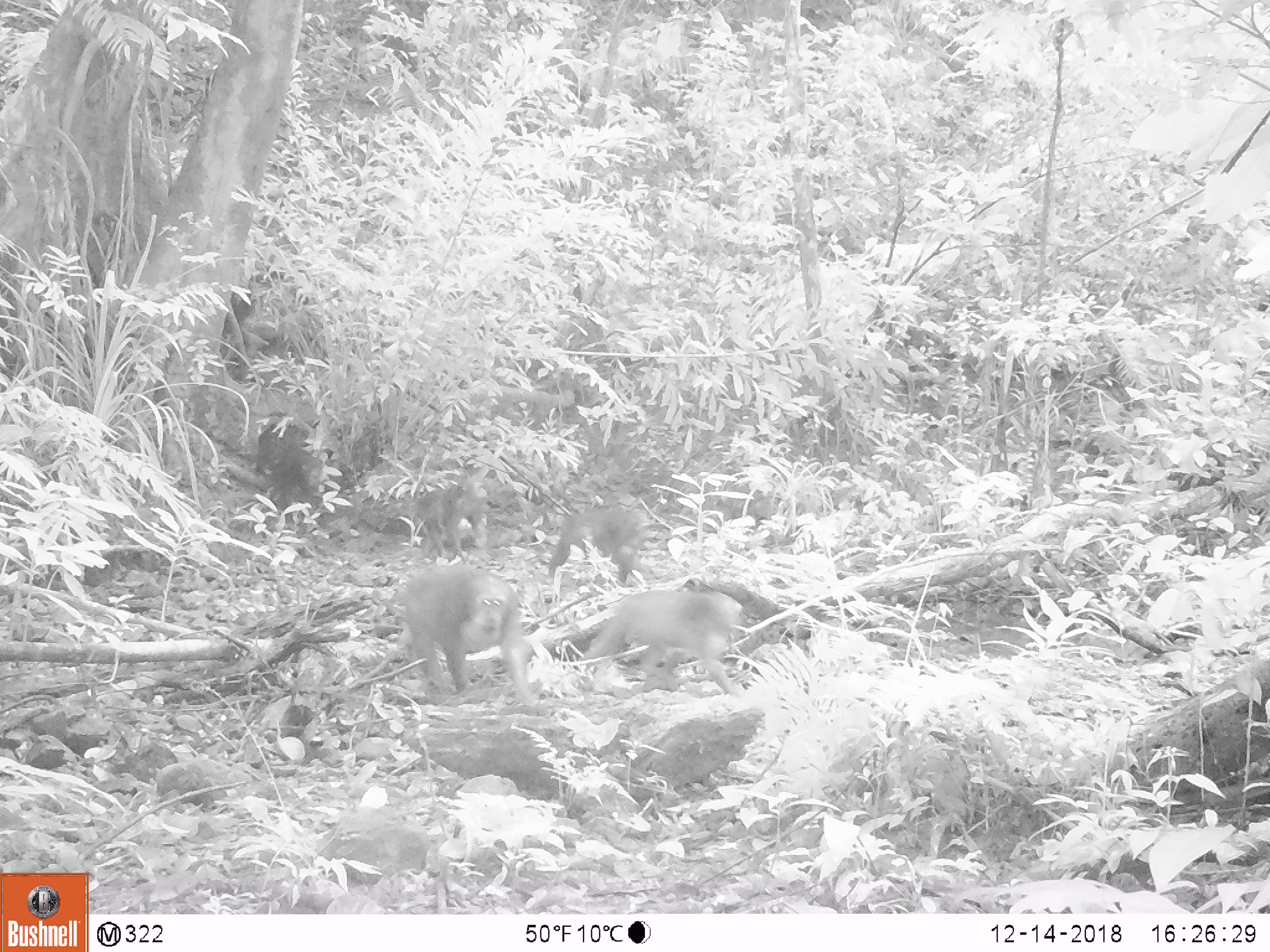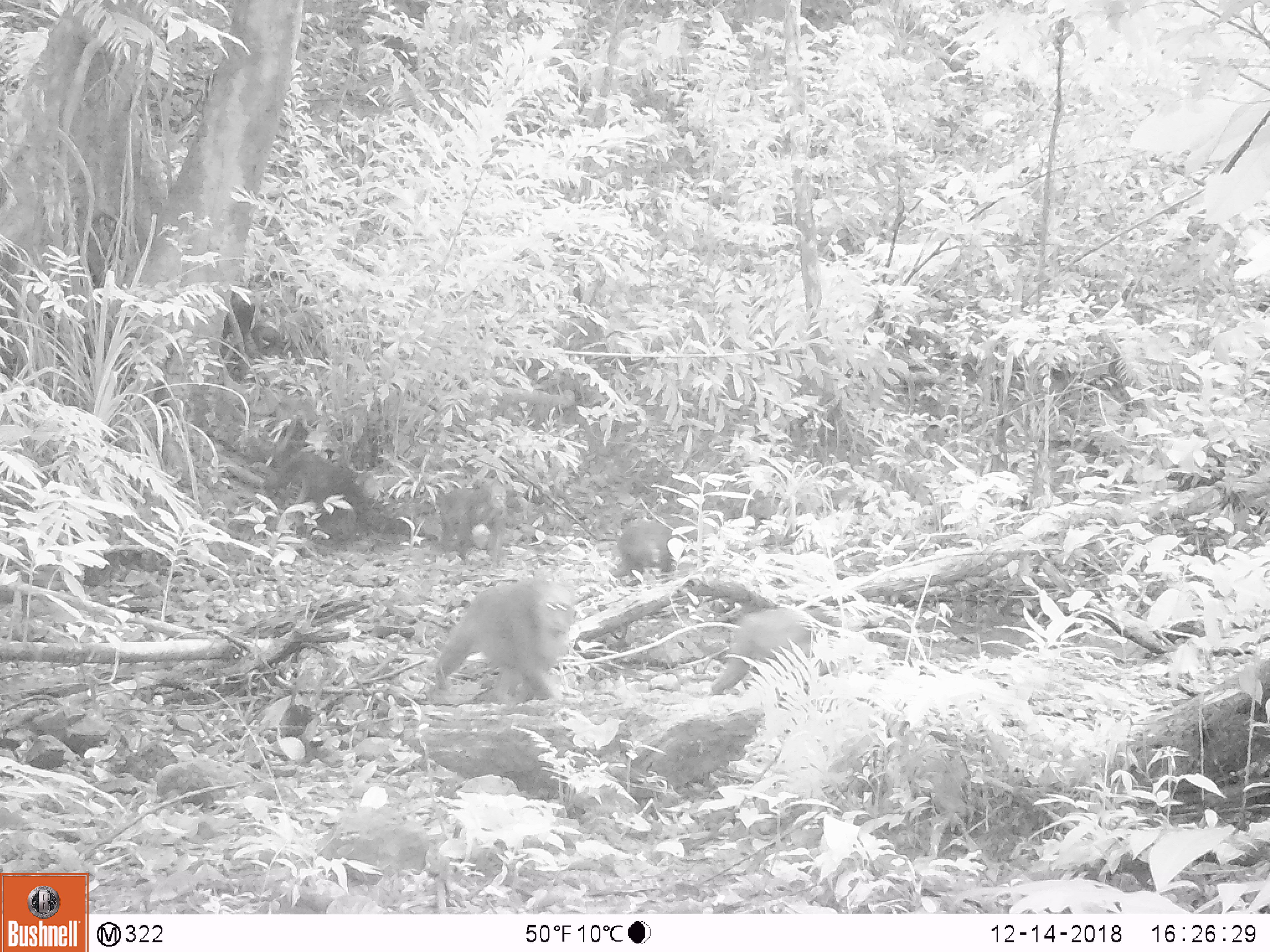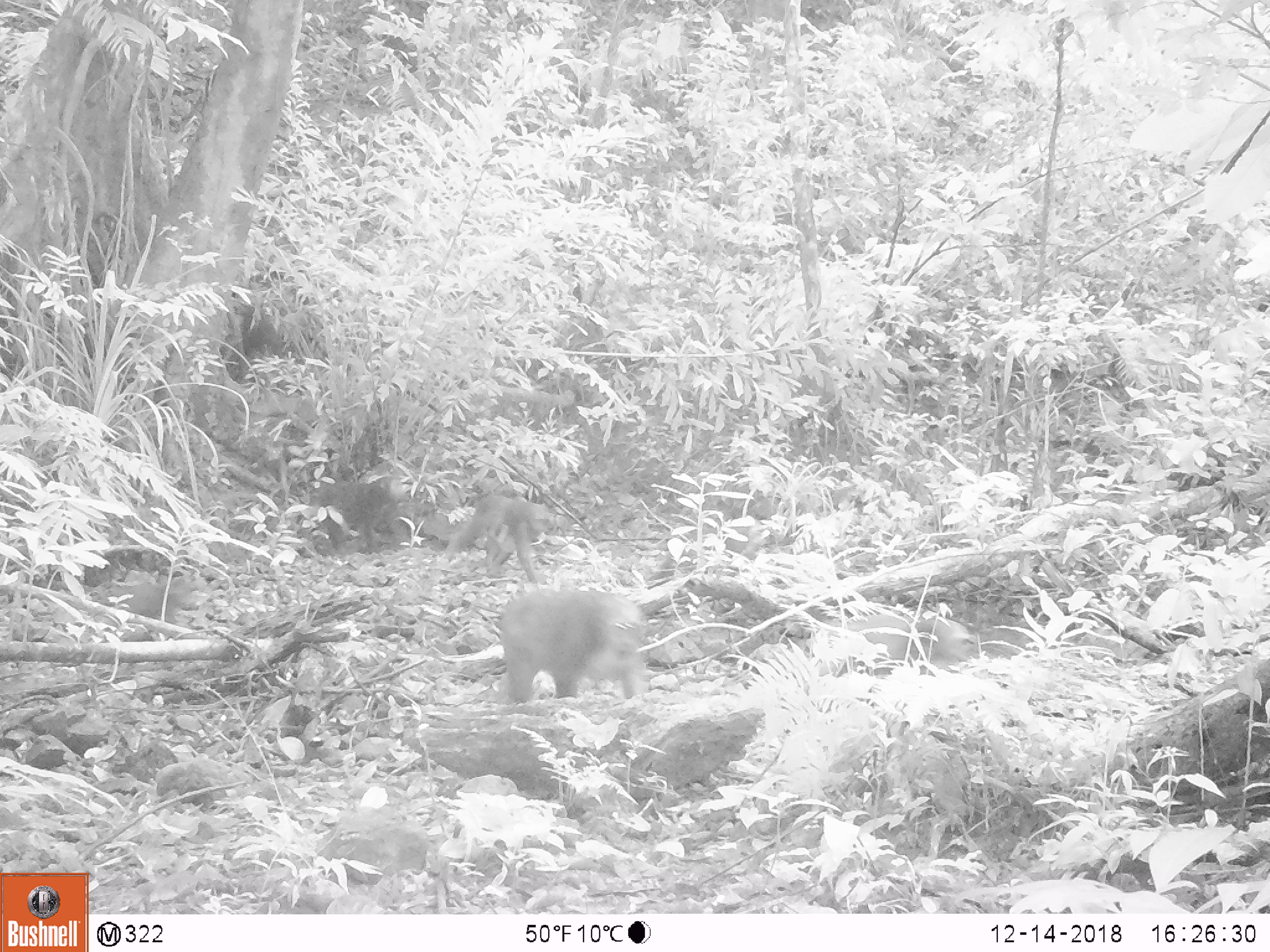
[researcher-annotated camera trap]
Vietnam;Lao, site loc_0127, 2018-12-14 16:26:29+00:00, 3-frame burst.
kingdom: Animalia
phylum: Chordata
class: Mammalia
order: Primates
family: Cercopithecidae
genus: Macaca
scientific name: Macaca arctoides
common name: stump-tailed macaque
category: stump tailed macaque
Stump tailed macaque (stump-tailed macaque) (Macaca arctoides). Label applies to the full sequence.